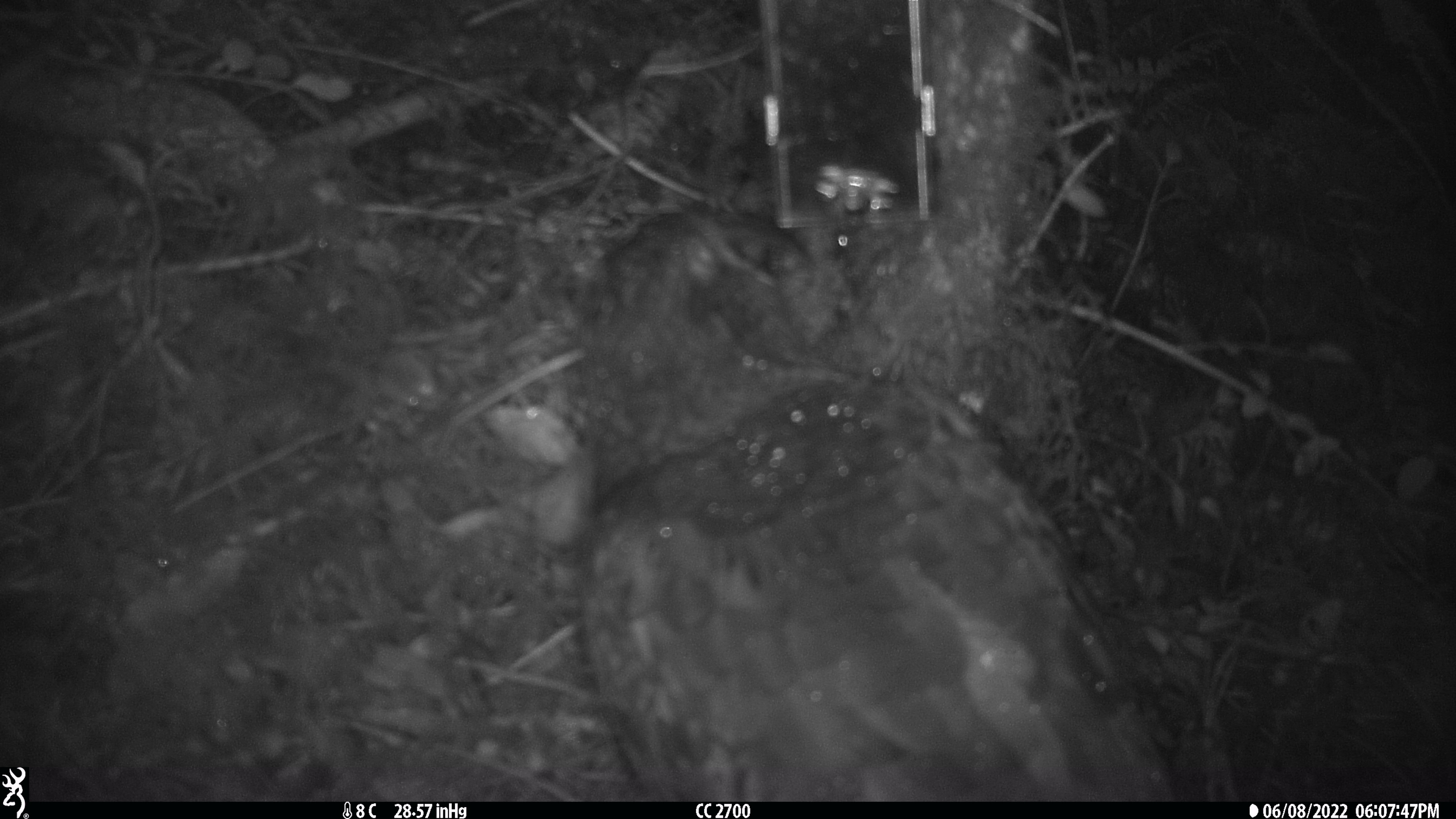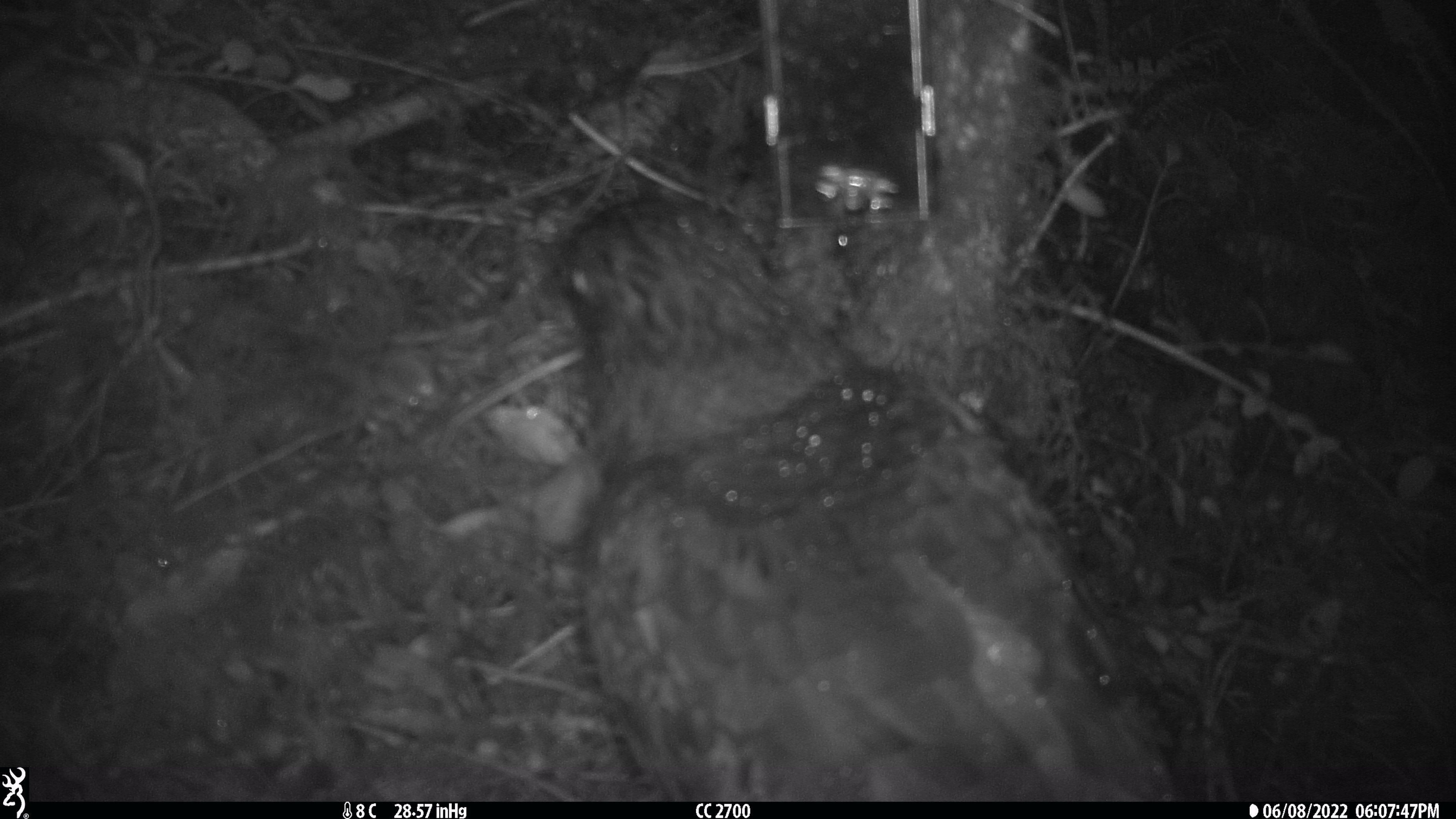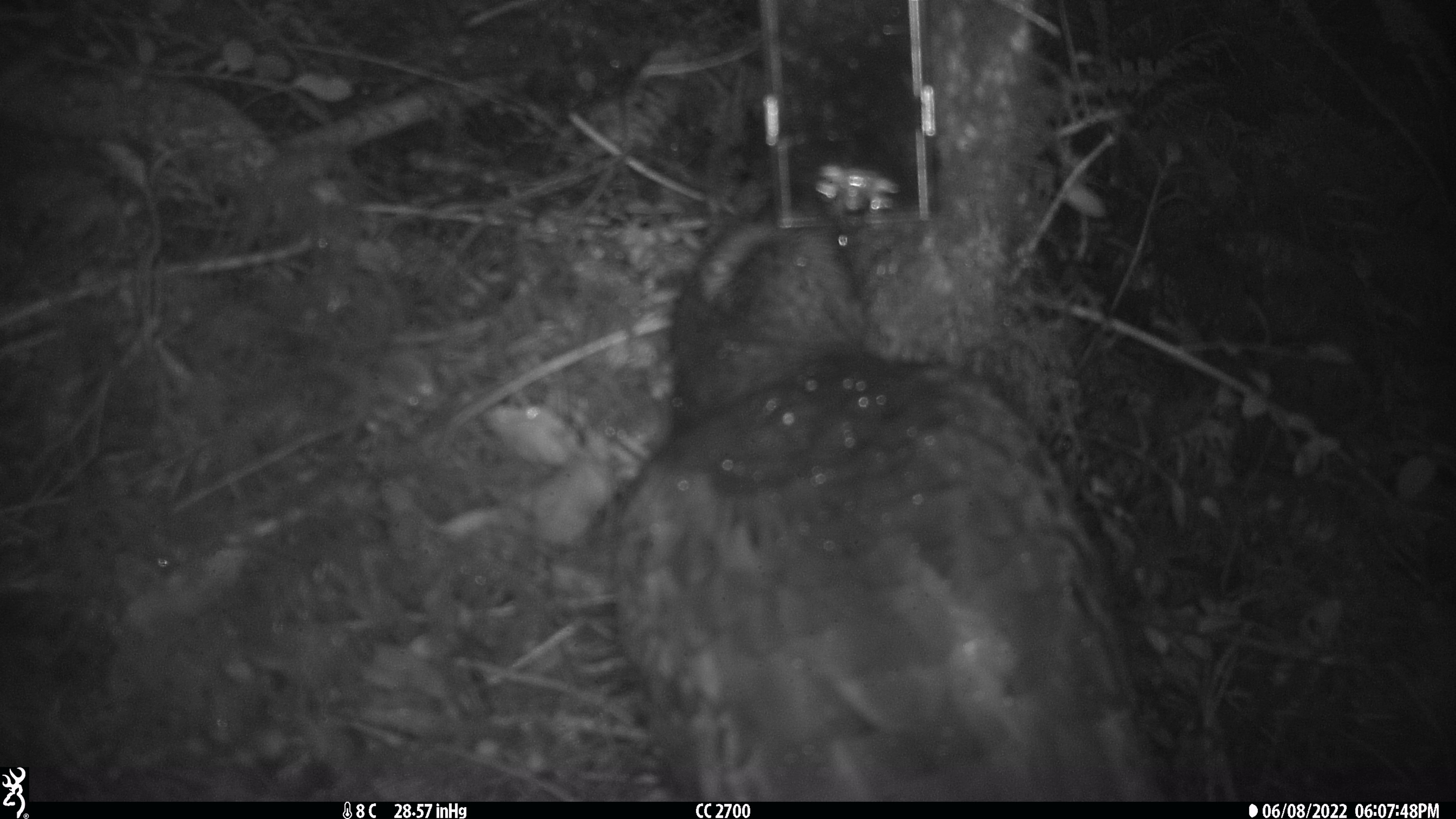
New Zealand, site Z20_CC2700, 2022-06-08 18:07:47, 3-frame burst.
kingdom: Animalia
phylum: Chordata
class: Aves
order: Psittaciformes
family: Strigopidae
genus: Nestor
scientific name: Nestor notabilis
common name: kea